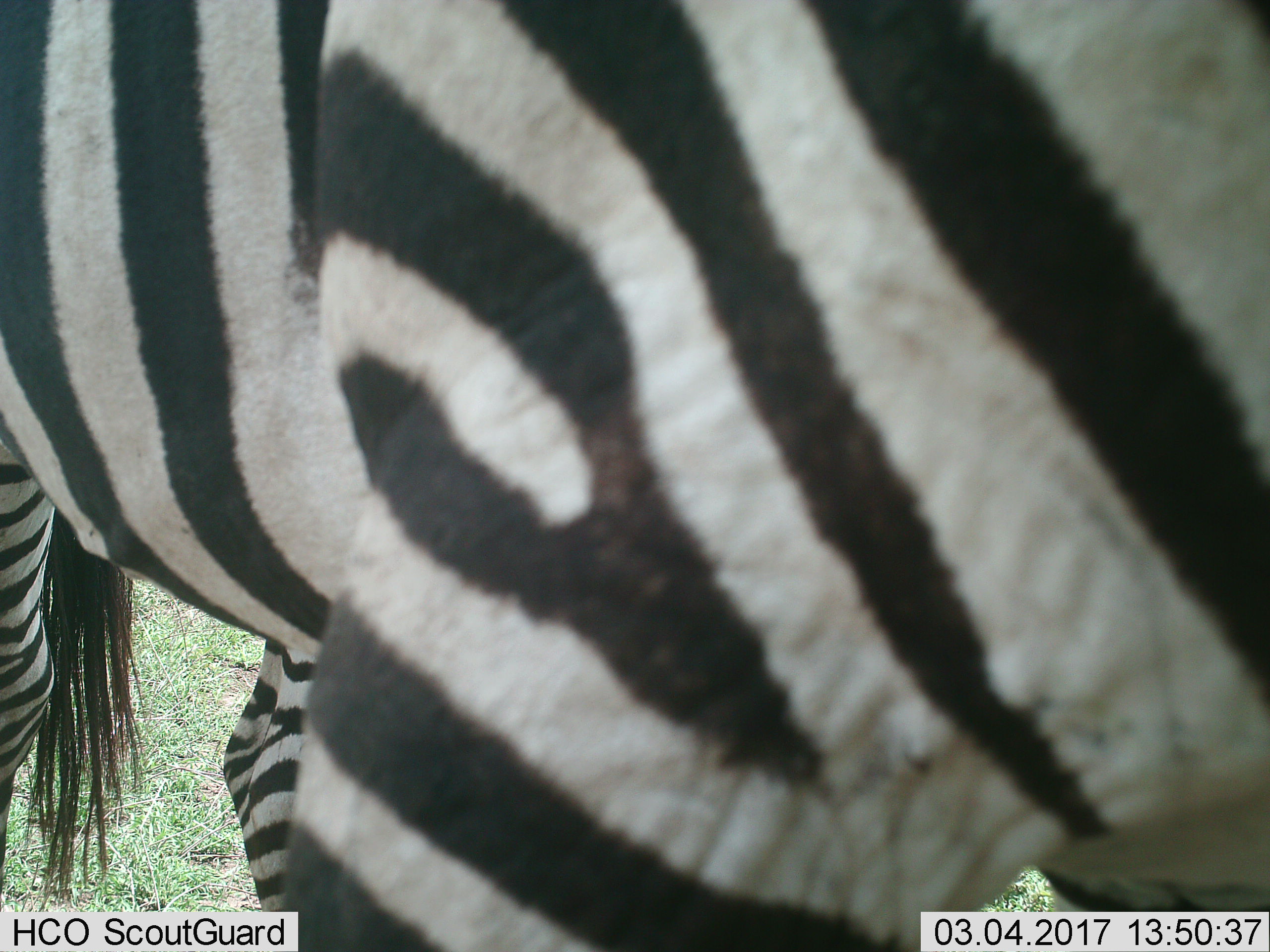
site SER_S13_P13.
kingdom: Animalia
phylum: Chordata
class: Mammalia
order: Perissodactyla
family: Equidae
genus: Equus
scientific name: Equus quagga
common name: plains zebra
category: zebraplains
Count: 2.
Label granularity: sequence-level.